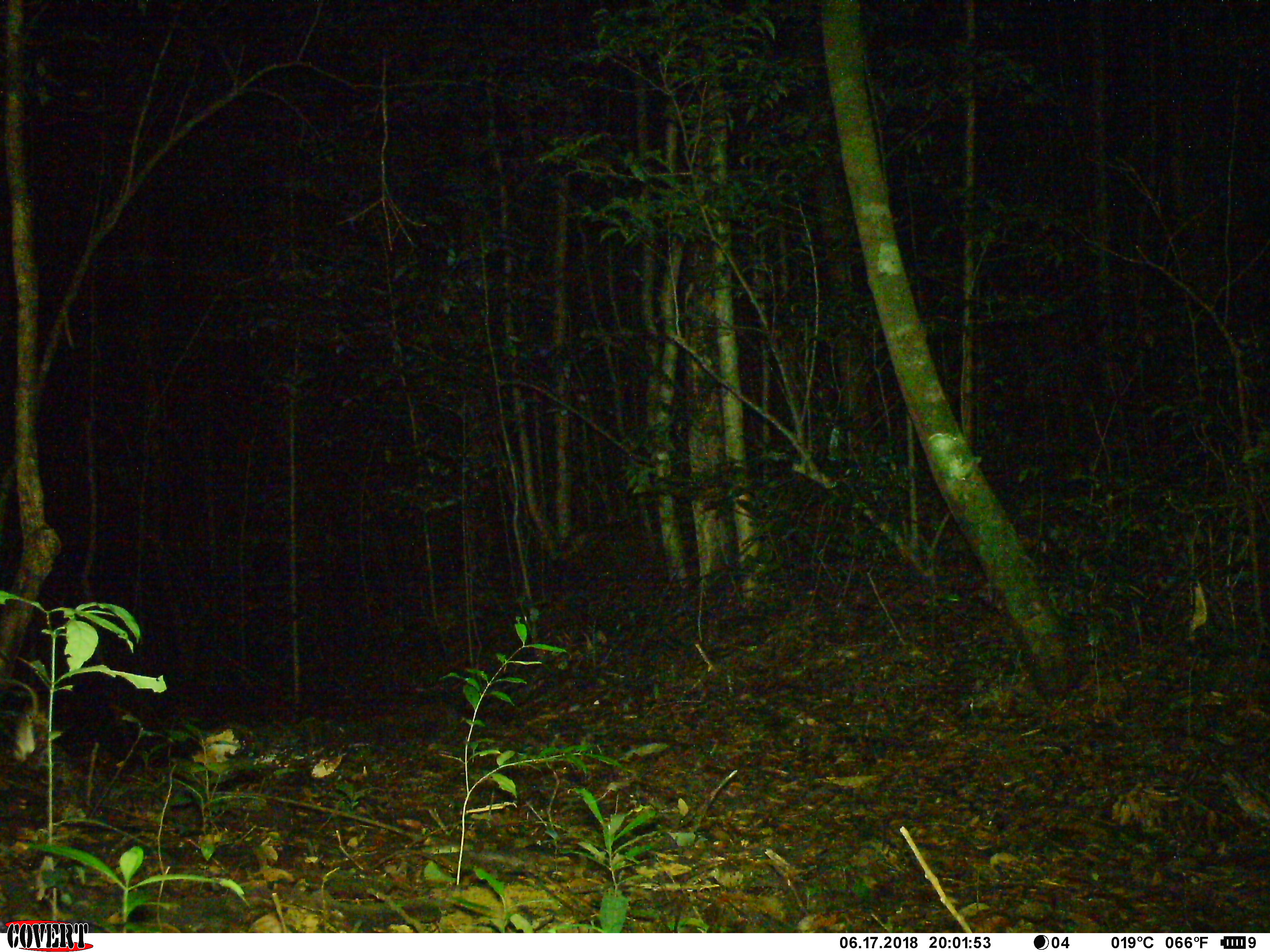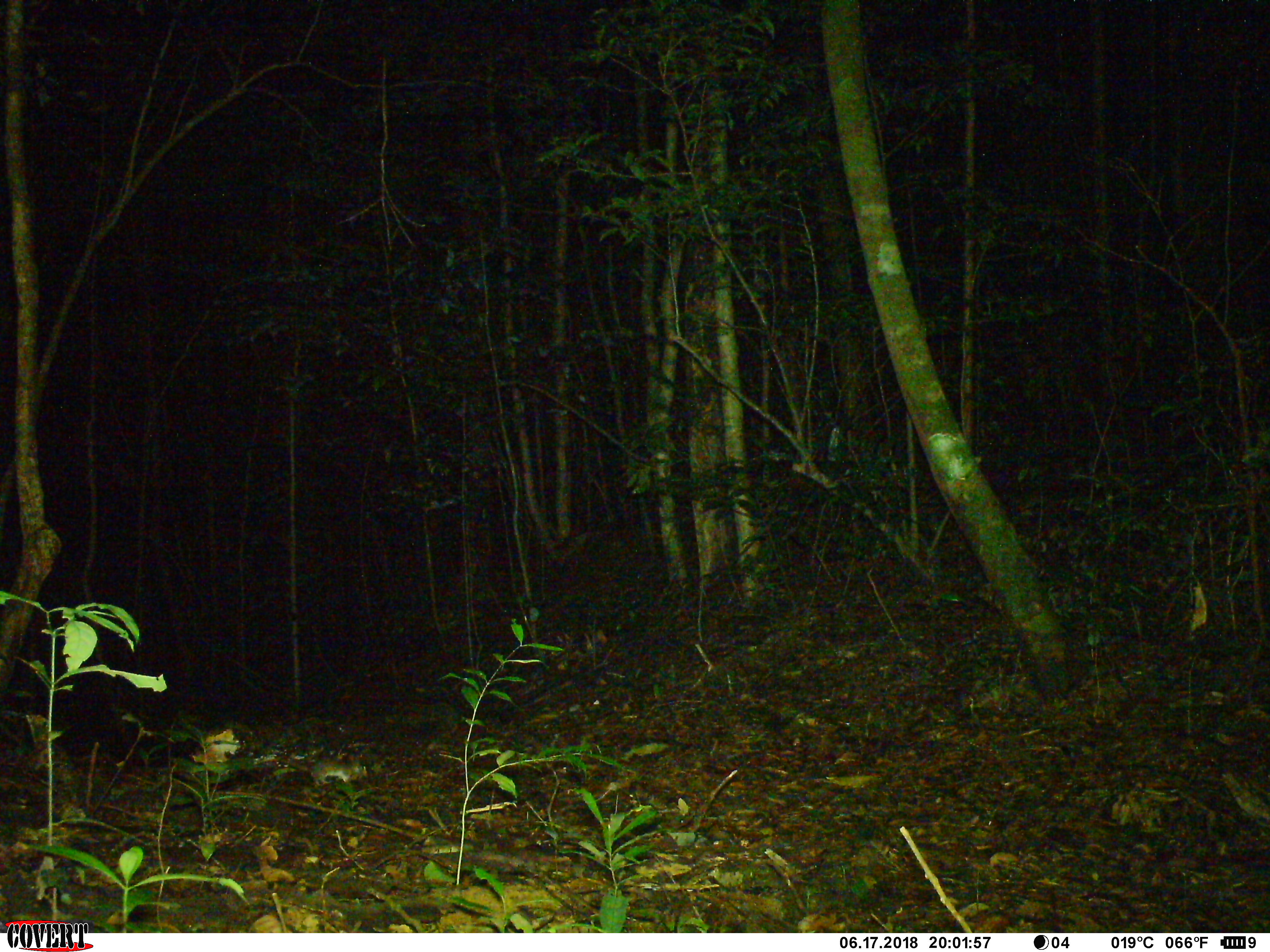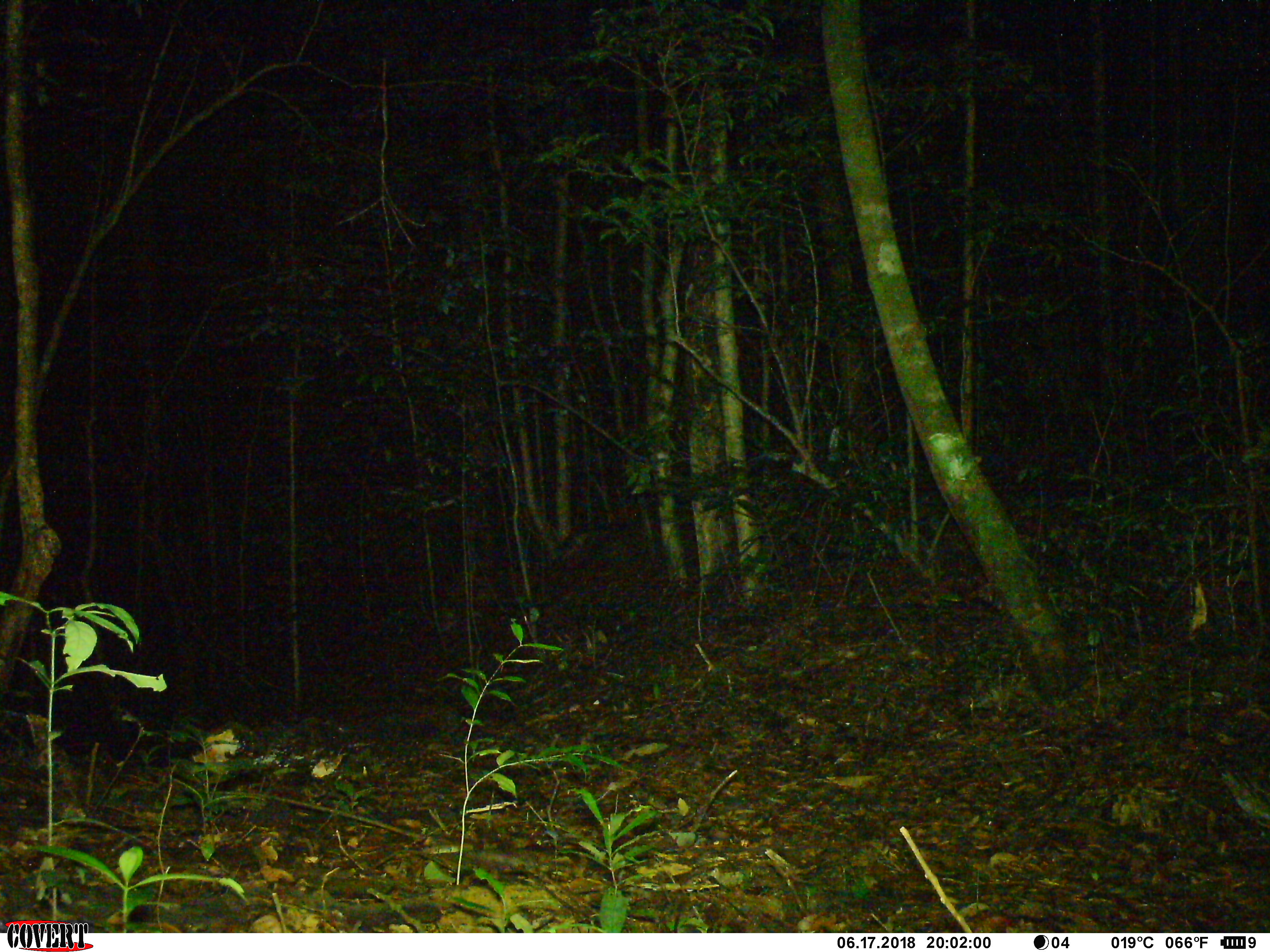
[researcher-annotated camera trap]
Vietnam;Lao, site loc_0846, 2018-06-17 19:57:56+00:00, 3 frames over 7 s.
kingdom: Animalia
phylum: Chordata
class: Mammalia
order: Rodentia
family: Muridae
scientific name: Muridae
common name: old-world mice and rats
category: unidentified murid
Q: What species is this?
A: Unidentified murid (old-world mice and rats) (Muridae).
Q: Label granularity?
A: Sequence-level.